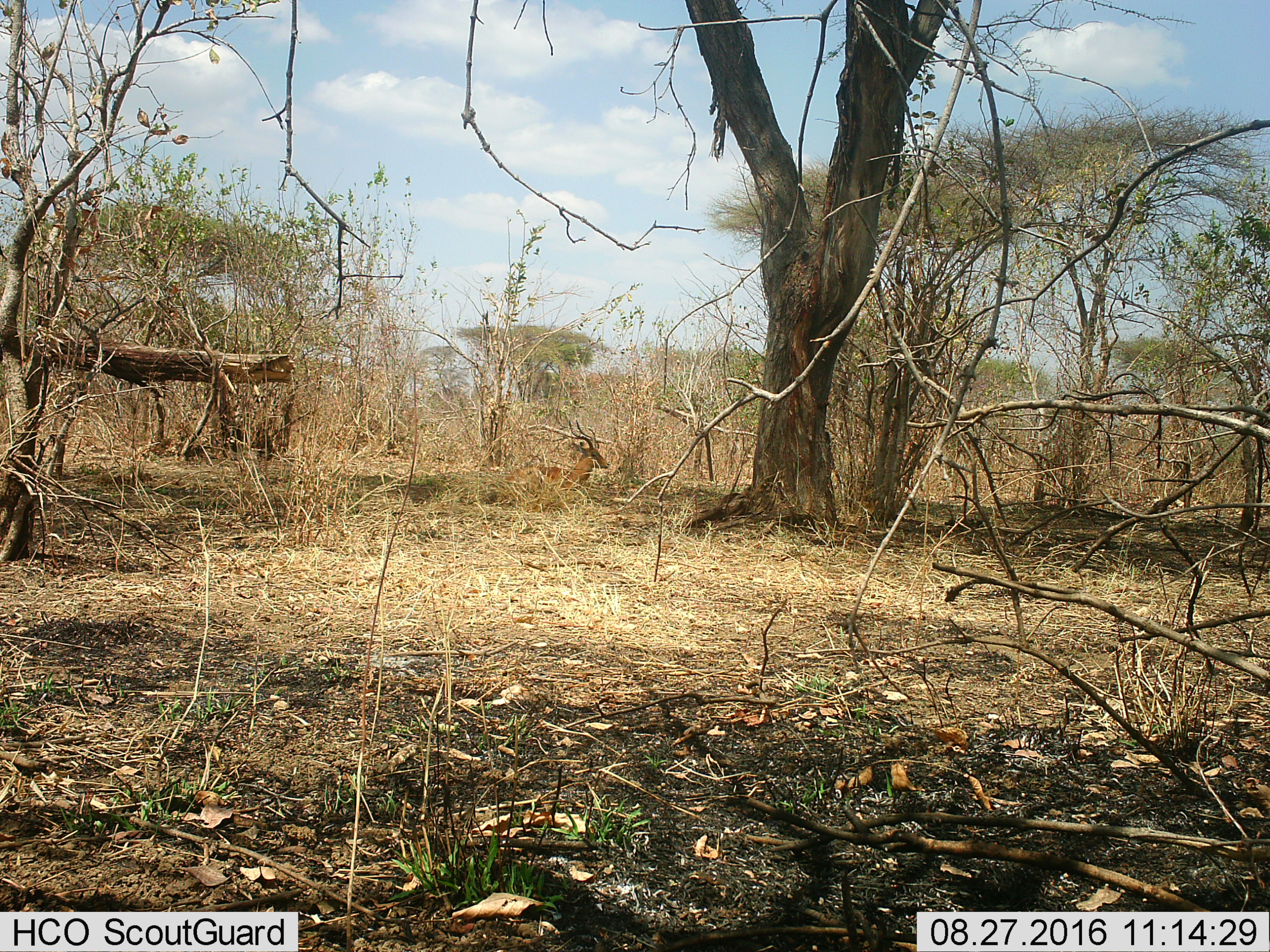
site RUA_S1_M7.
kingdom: Animalia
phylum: Chordata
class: Mammalia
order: Artiodactyla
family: Bovidae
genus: Aepyceros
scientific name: Aepyceros melampus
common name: impala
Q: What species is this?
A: Impala (Aepyceros melampus).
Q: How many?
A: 1.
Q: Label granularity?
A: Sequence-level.